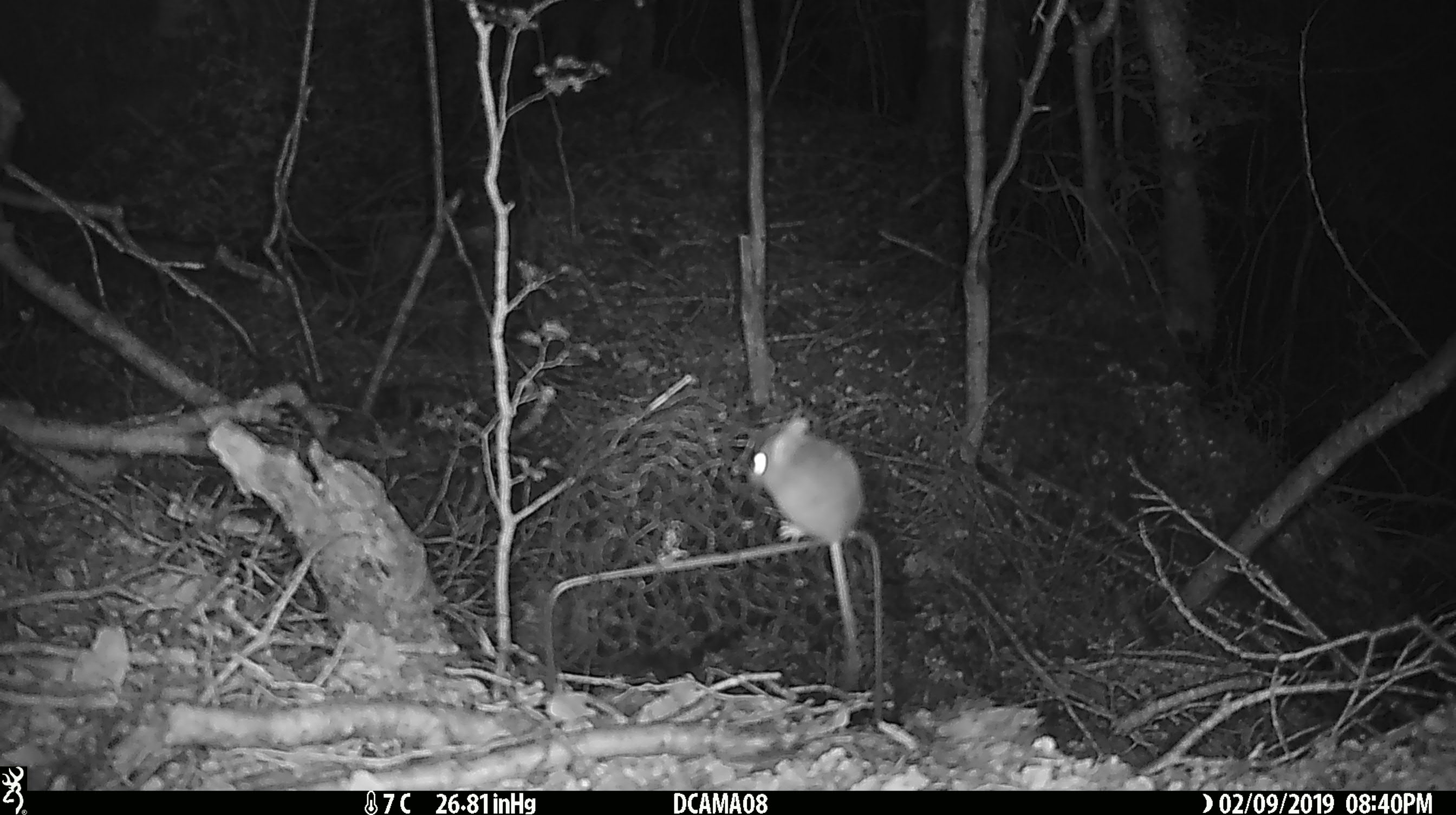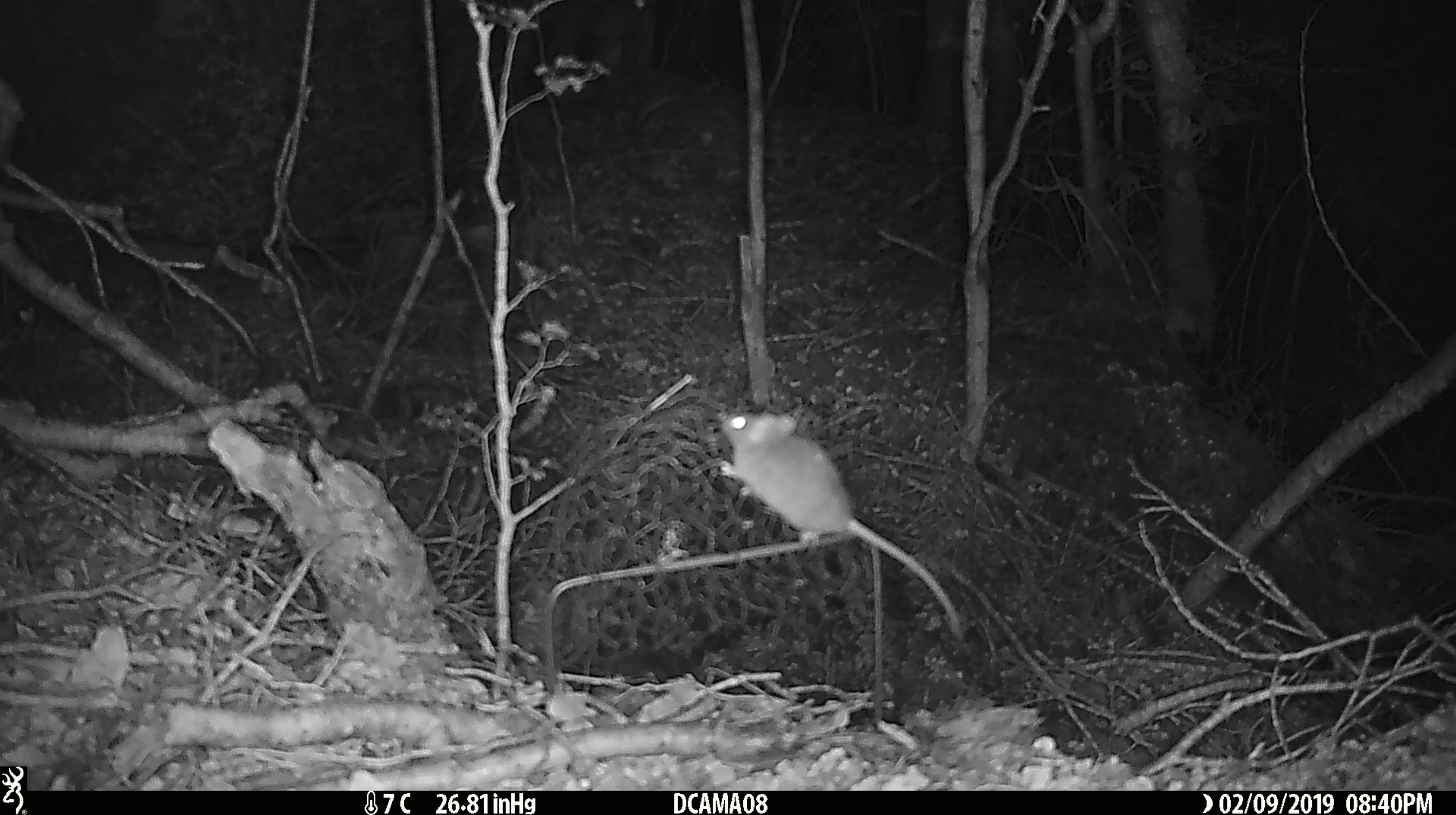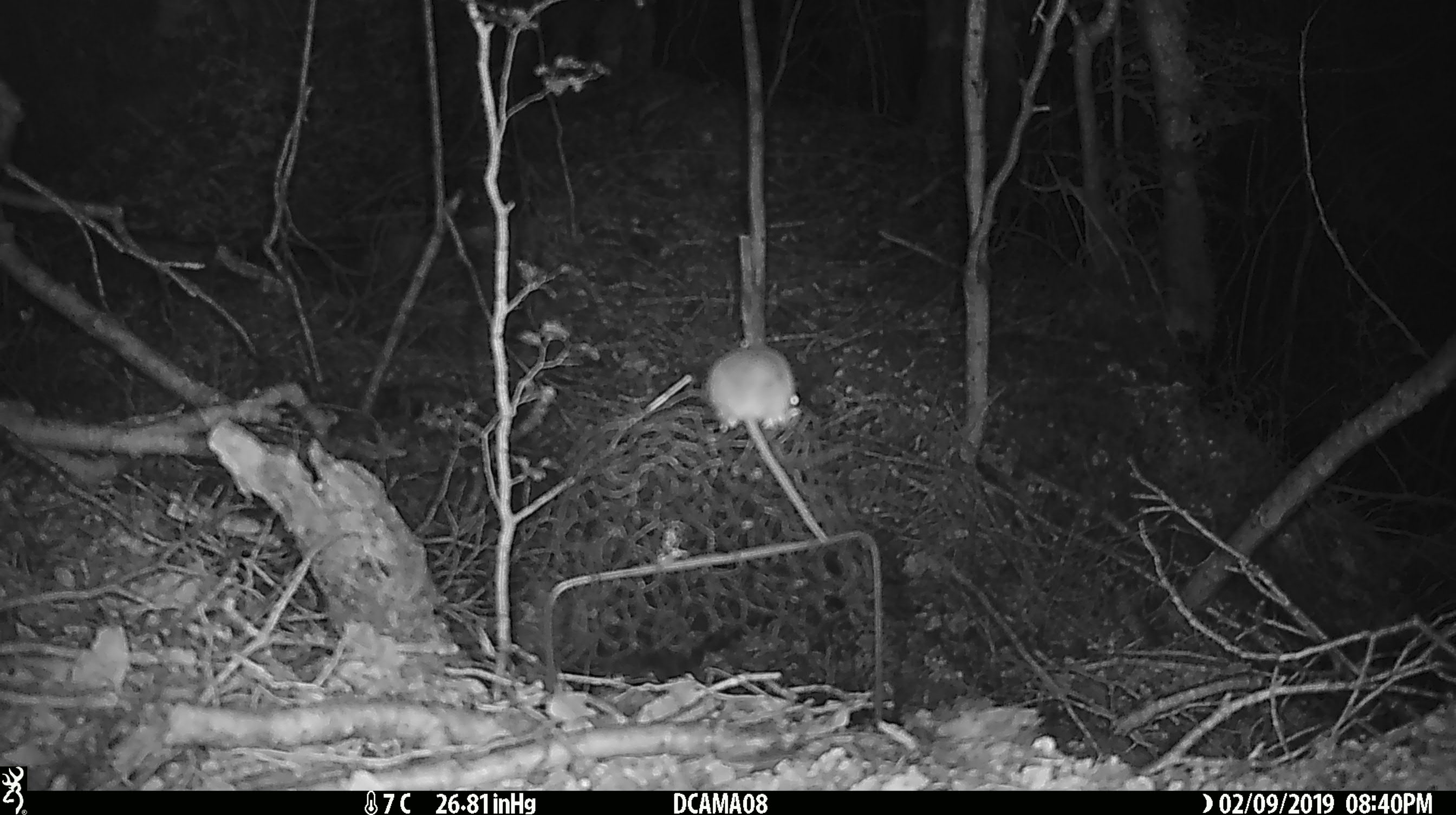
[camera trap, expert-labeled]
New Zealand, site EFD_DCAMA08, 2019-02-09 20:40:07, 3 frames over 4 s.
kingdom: Animalia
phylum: Chordata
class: Mammalia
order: Rodentia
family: Muridae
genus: Mus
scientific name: Mus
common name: mouse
Mouse (Mus).